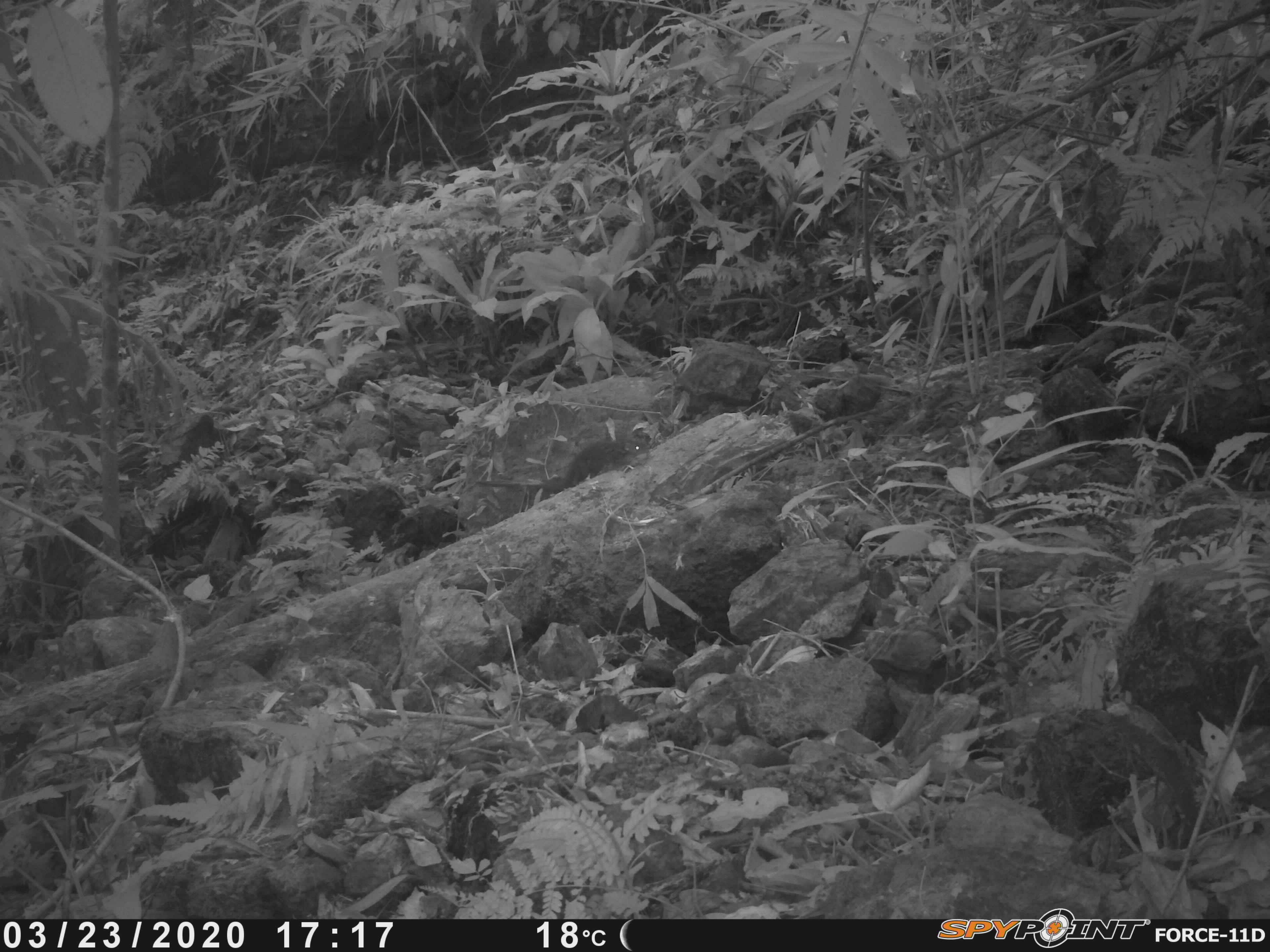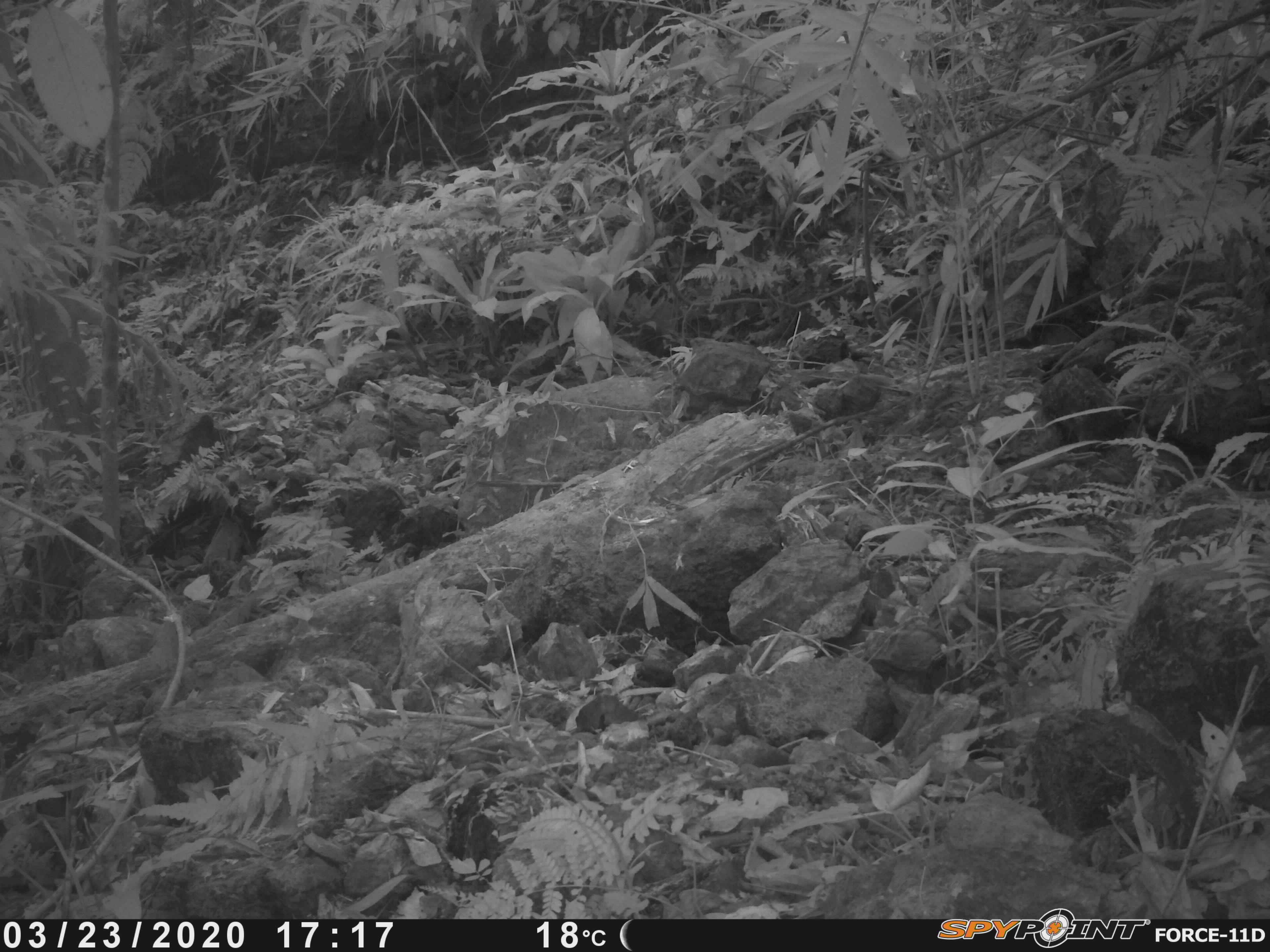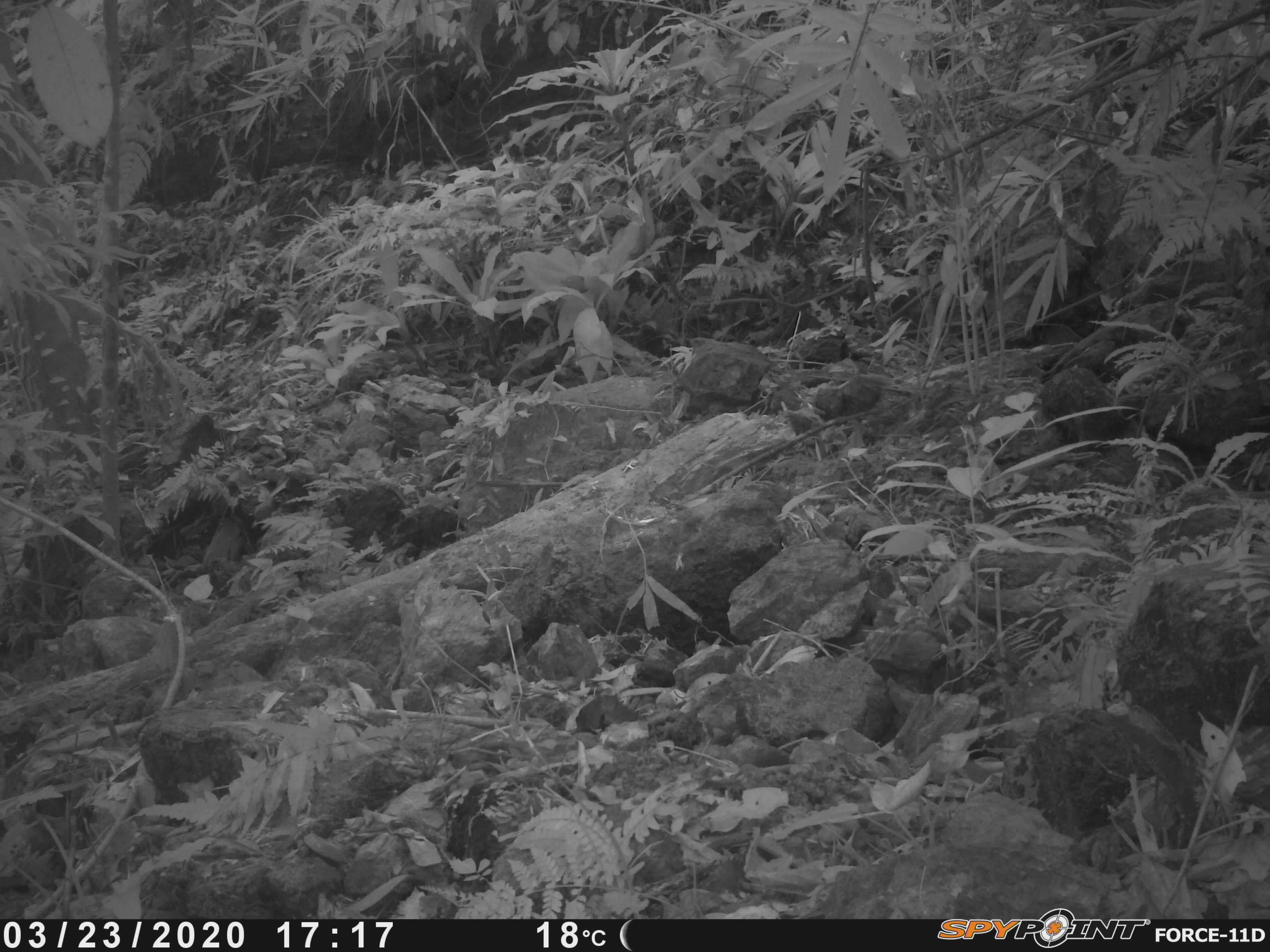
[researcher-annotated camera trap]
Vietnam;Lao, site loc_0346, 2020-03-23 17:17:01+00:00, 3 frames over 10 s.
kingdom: Animalia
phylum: Chordata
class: Mammalia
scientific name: Mammalia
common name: mammal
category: unidentified small mammal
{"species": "unidentified small mammal (mammal) (Mammalia)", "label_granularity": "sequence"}